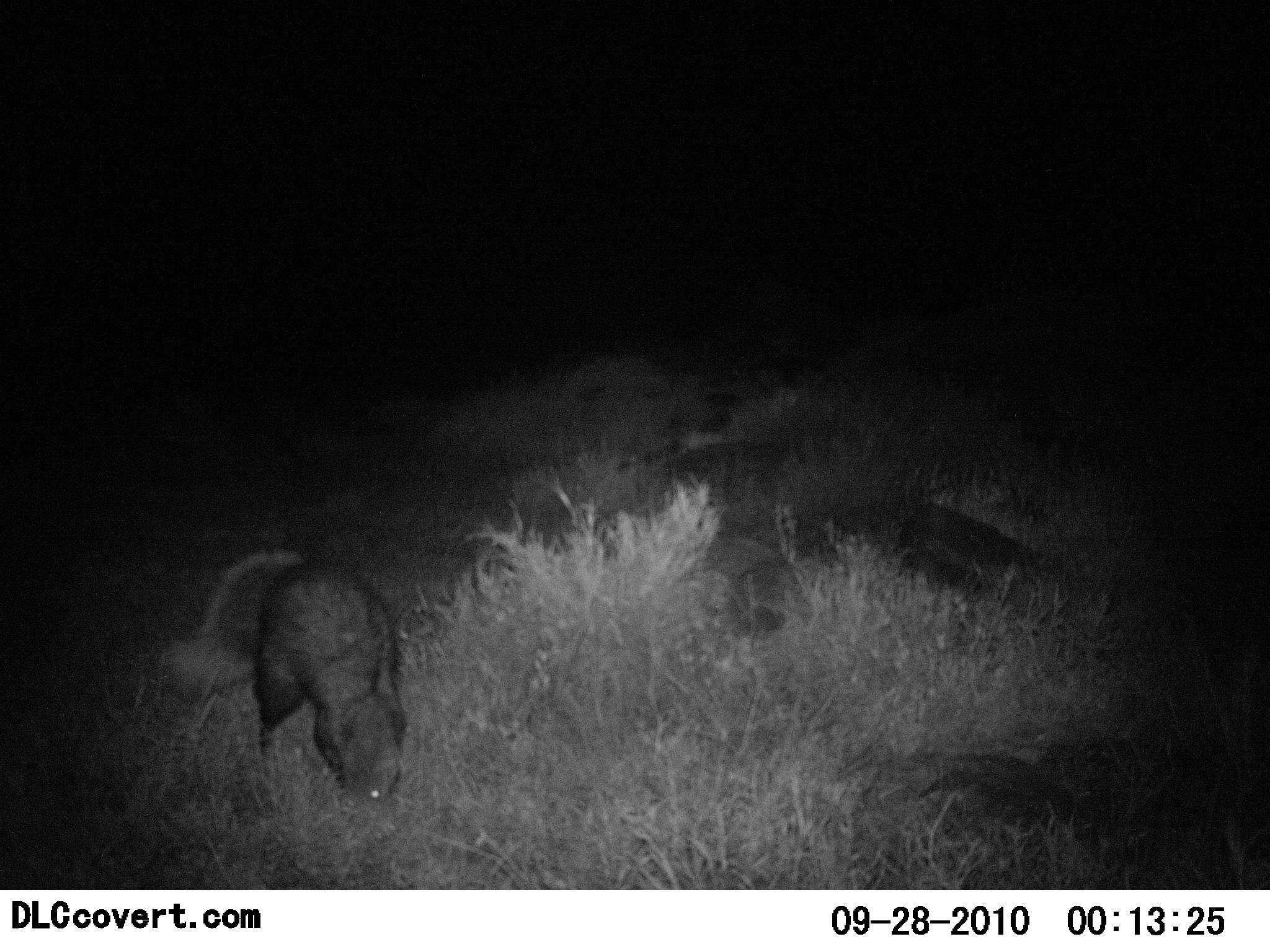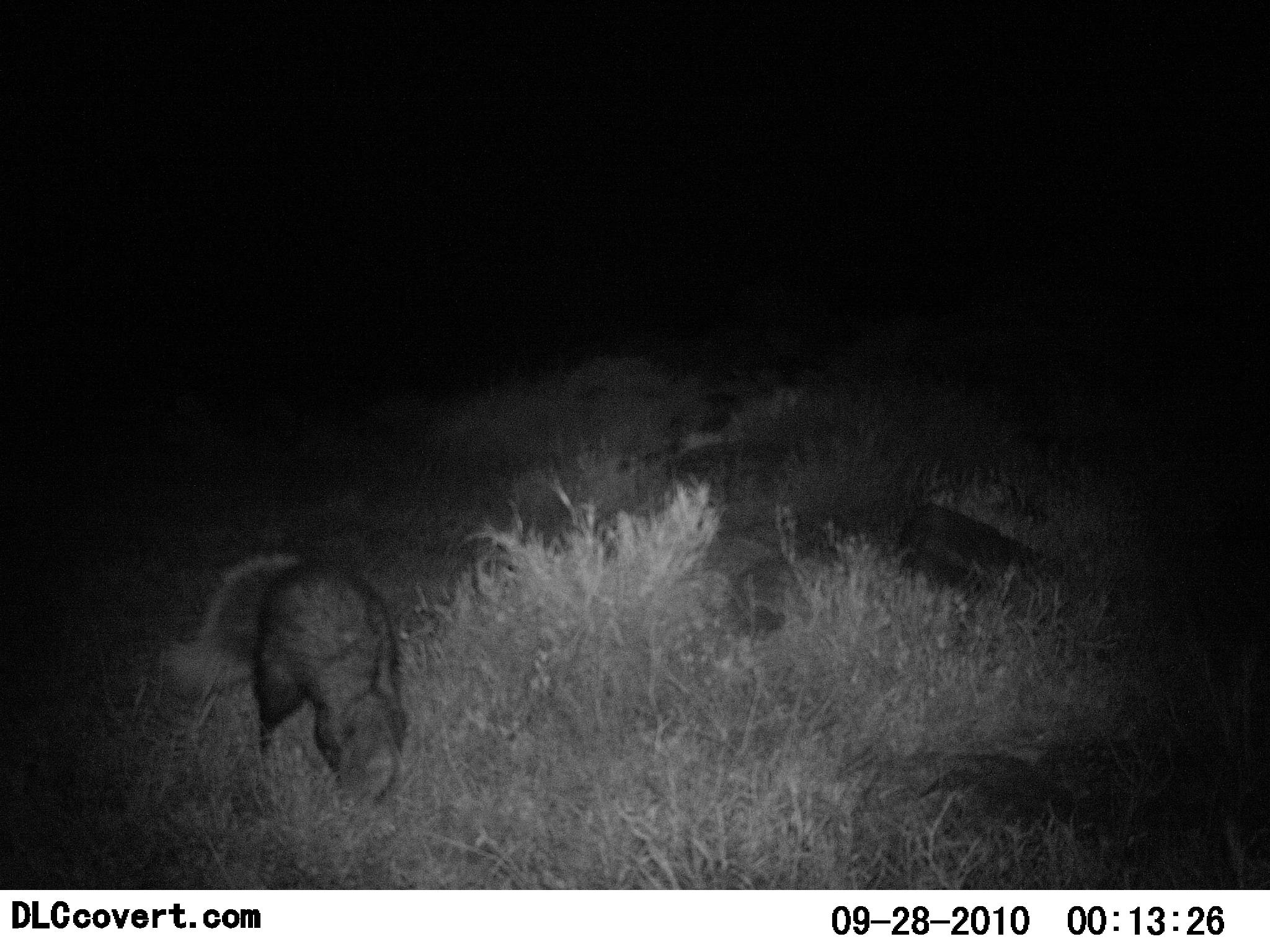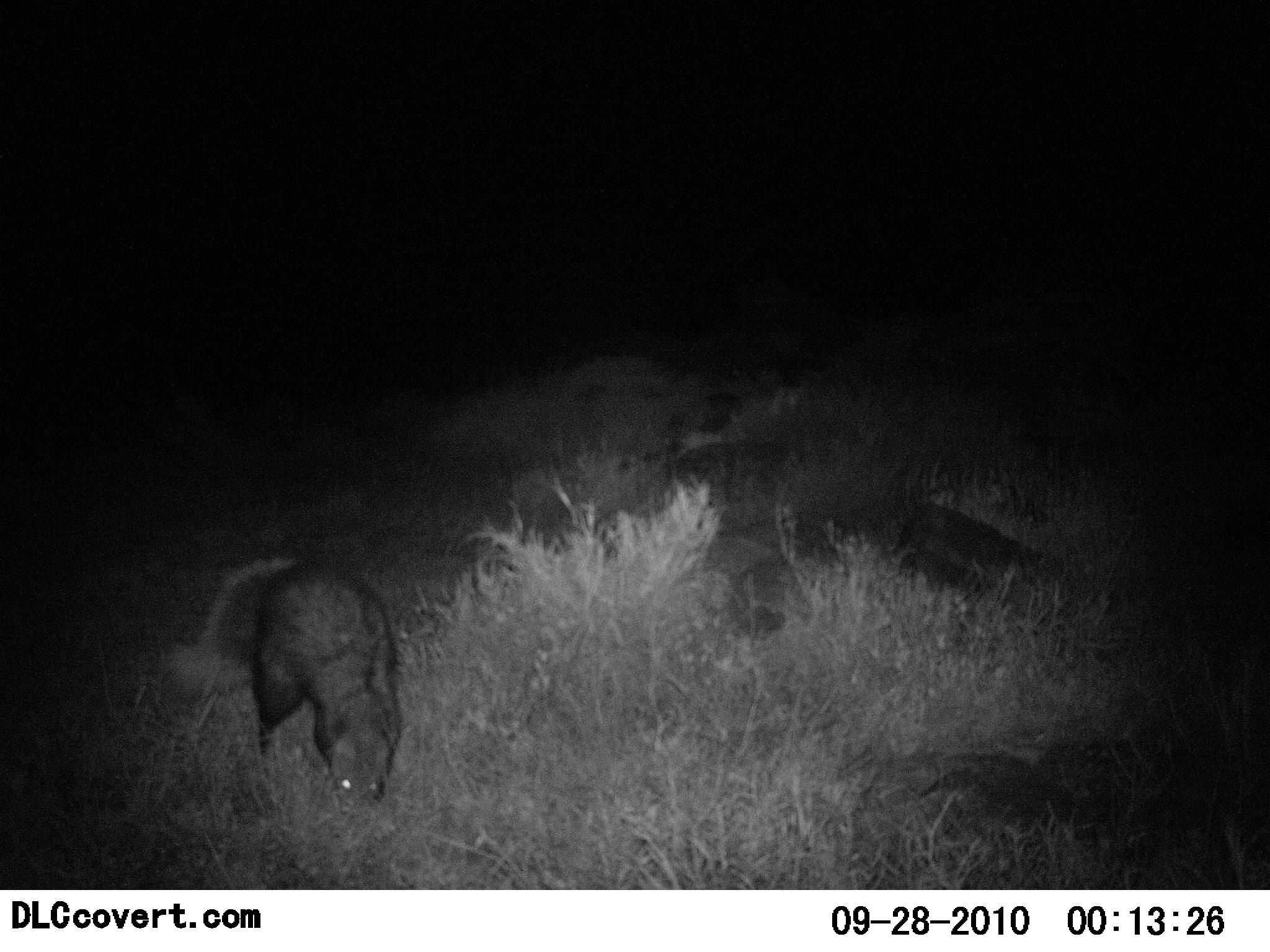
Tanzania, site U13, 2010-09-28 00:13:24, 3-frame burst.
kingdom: Animalia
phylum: Chordata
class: Mammalia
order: Carnivora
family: Mustelidae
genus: Mellivora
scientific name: Mellivora capensis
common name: honey badger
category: honeybadger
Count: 1.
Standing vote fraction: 29%.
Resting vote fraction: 0%.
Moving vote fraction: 0%.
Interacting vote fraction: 0%.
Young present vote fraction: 0%.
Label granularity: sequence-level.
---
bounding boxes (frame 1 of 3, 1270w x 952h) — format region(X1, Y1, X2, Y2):
animal: region(161, 548, 411, 808)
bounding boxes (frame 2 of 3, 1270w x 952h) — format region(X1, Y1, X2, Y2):
animal: region(160, 553, 410, 814)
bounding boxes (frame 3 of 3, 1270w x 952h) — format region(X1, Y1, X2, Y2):
animal: region(165, 557, 402, 817)